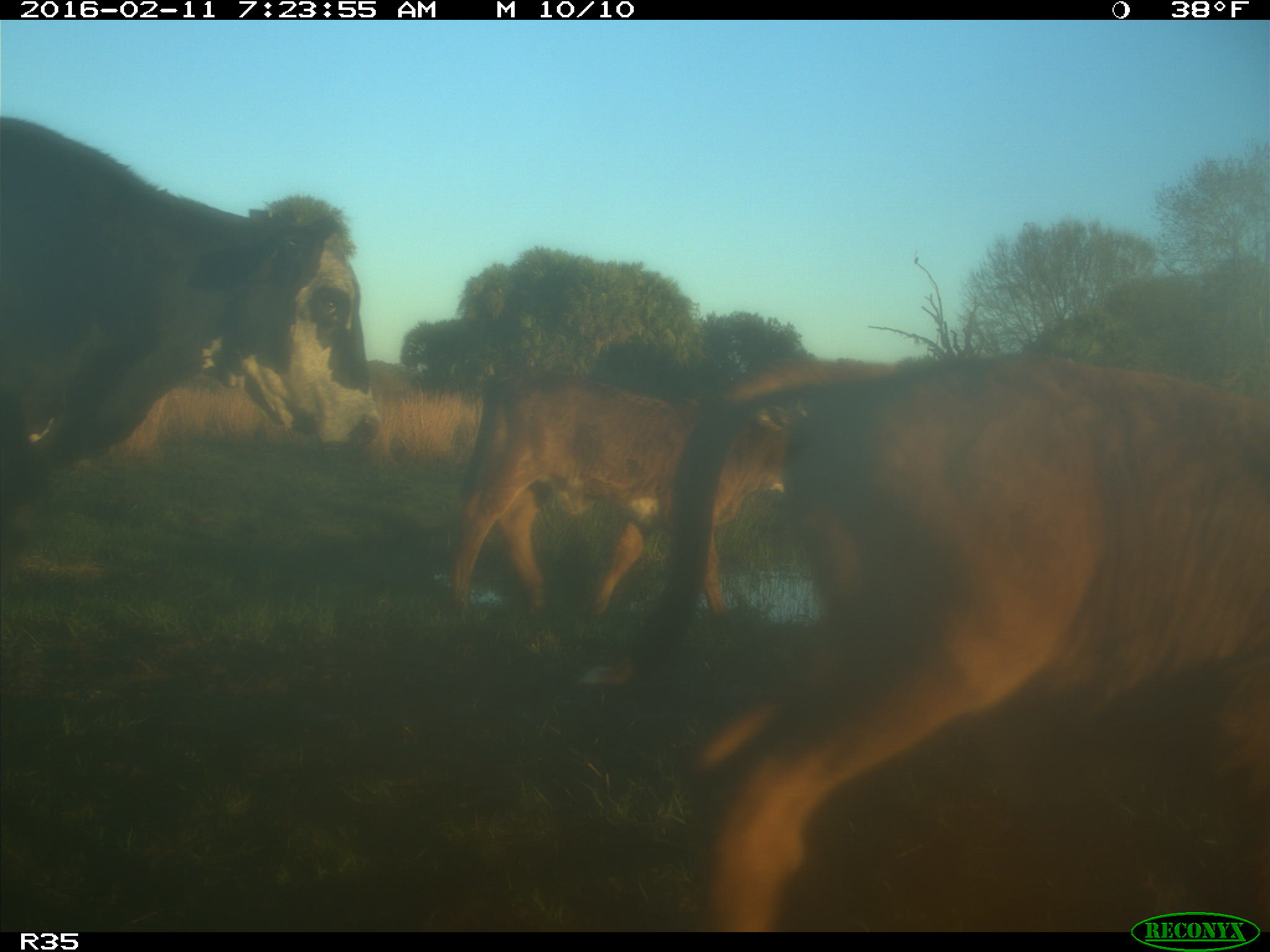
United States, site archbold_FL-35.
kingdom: Animalia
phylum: Chordata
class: Mammalia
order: Artiodactyla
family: Bovidae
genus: Bos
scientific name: Bos taurus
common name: domestic cow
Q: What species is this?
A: Bos taurus (domestic cow).